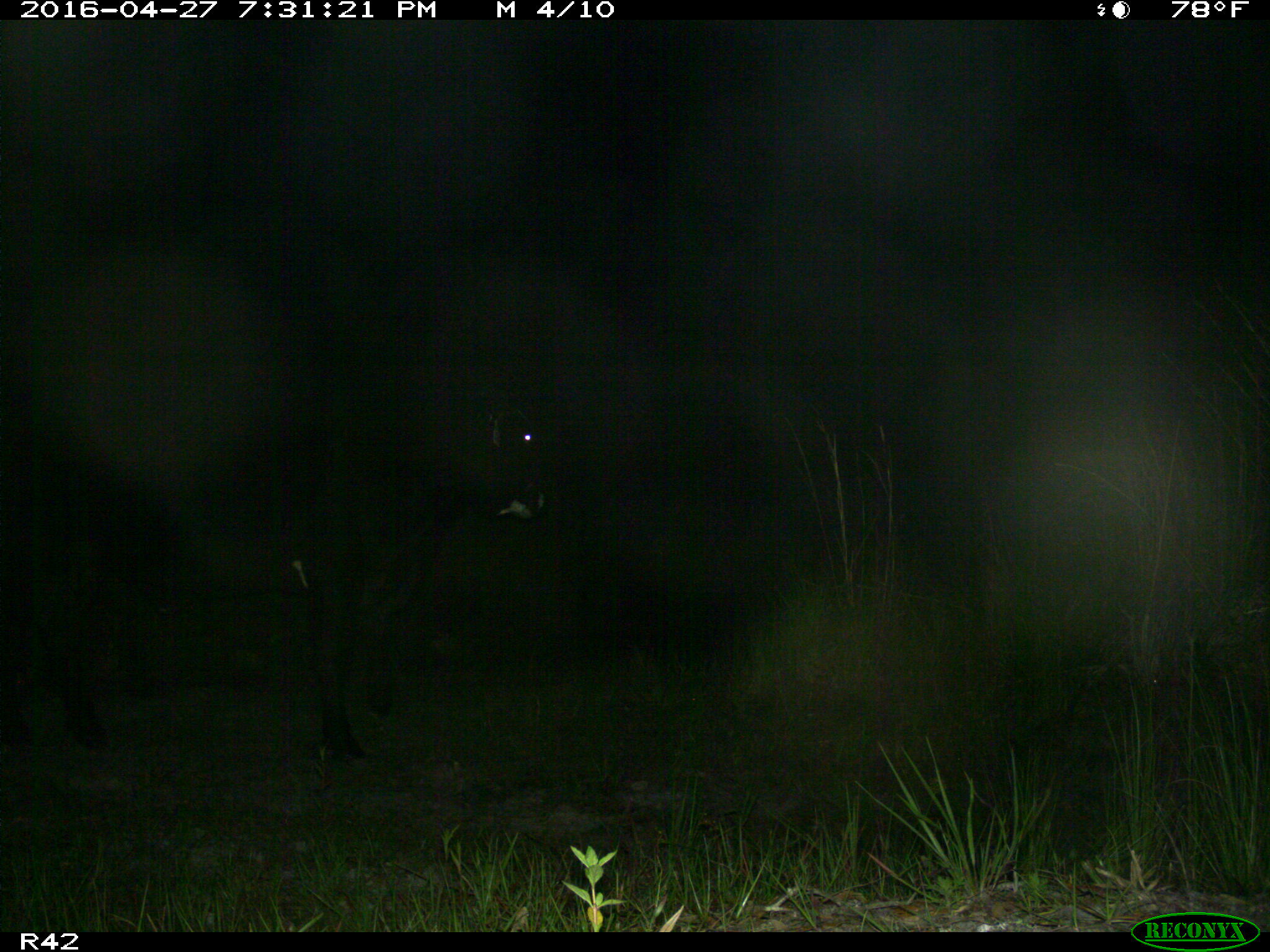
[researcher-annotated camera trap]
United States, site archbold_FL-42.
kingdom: Animalia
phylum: Chordata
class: Mammalia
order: Artiodactyla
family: Bovidae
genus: Bos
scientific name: Bos taurus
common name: domestic cow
Bos taurus (domestic cow).